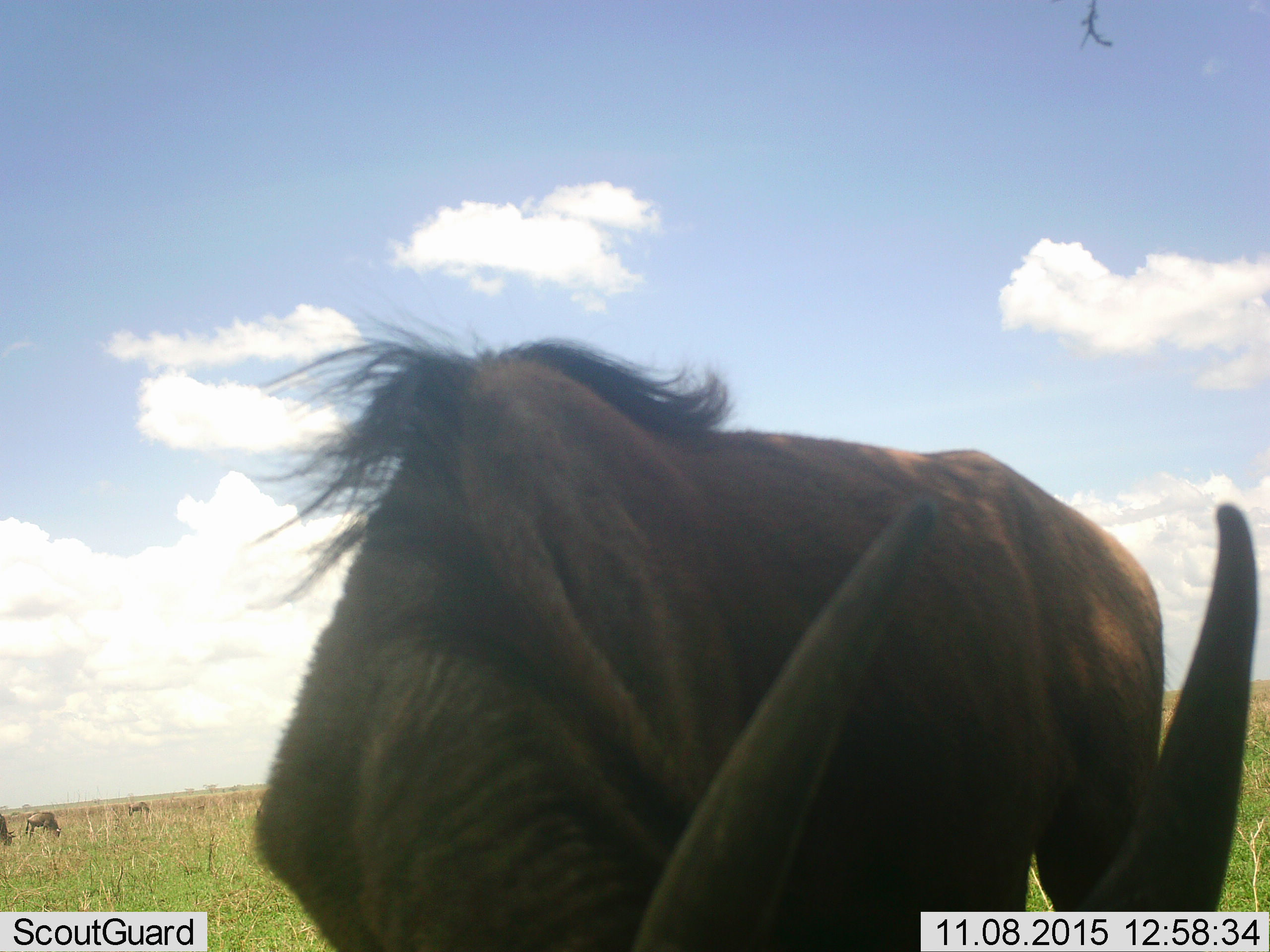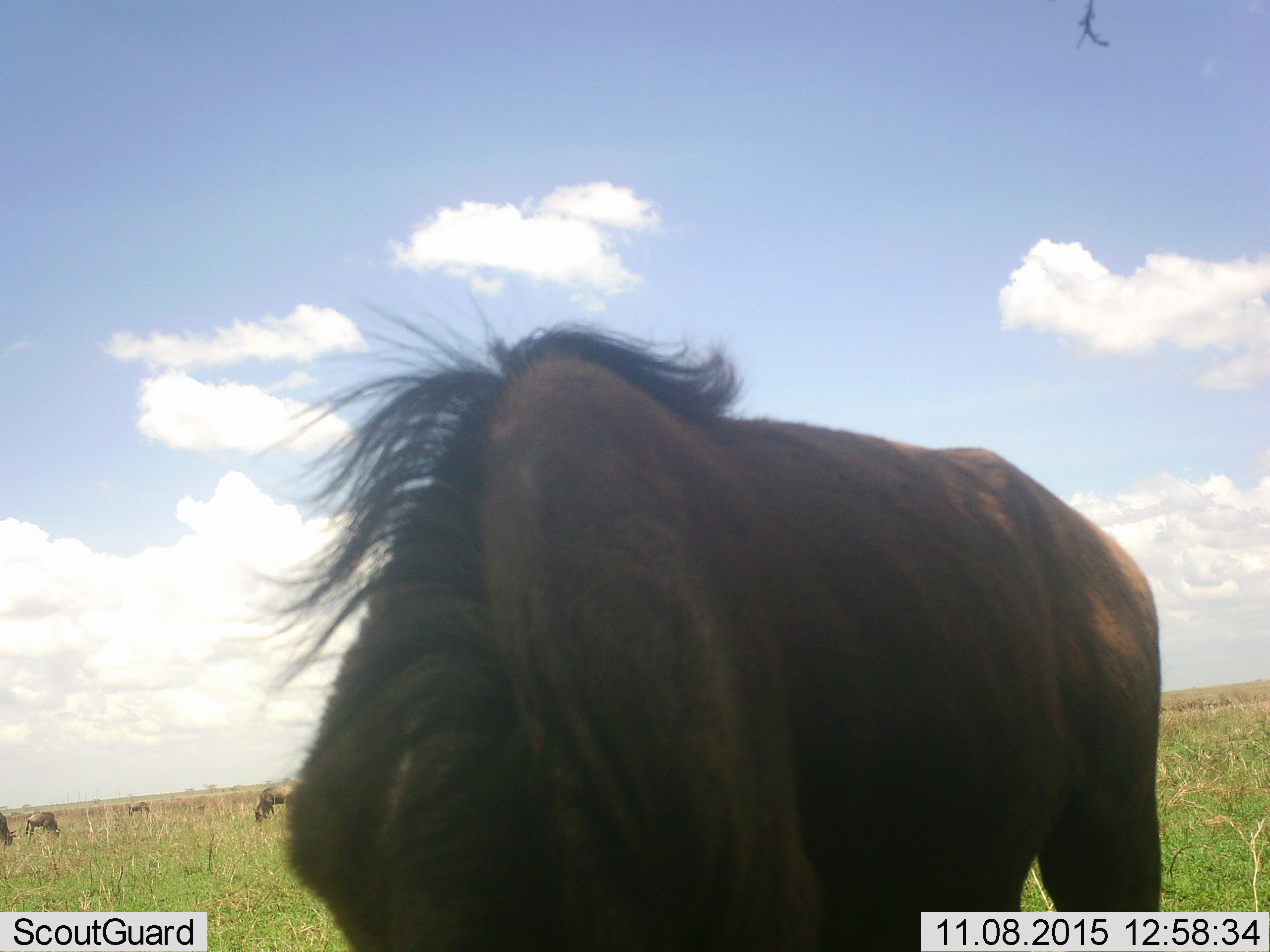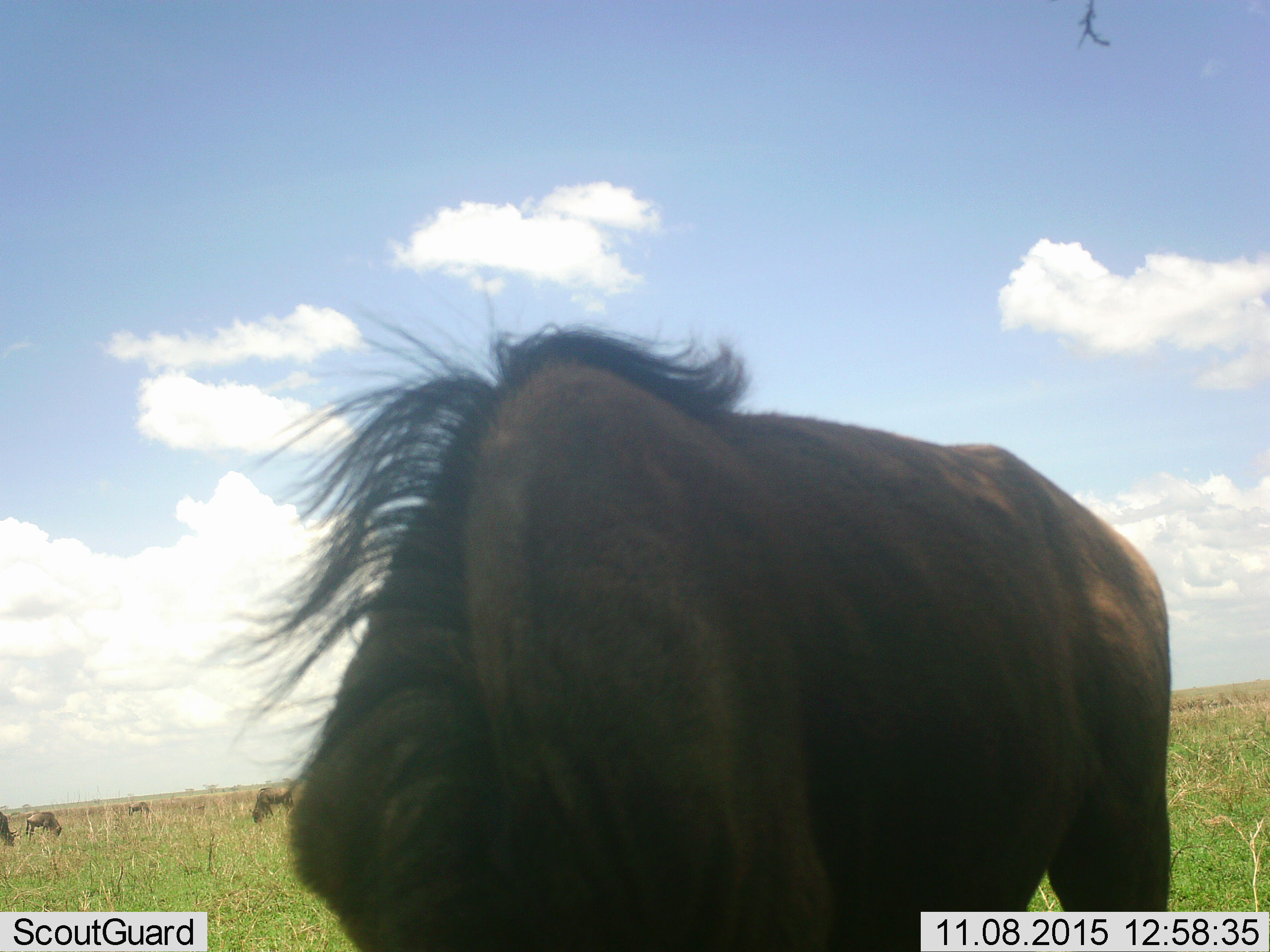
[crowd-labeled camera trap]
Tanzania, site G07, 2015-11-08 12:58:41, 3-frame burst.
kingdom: Animalia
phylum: Chordata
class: Mammalia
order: Artiodactyla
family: Bovidae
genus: Connochaetes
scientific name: Connochaetes taurinus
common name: blue wildebeest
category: wildebeest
Wildebeest (blue wildebeest) (Connochaetes taurinus), count 5. Behavior (volunteer vote fractions): standing 38%, resting 0%, moving 0%, interacting 0%. Young present (vote fraction): 0%. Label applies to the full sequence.